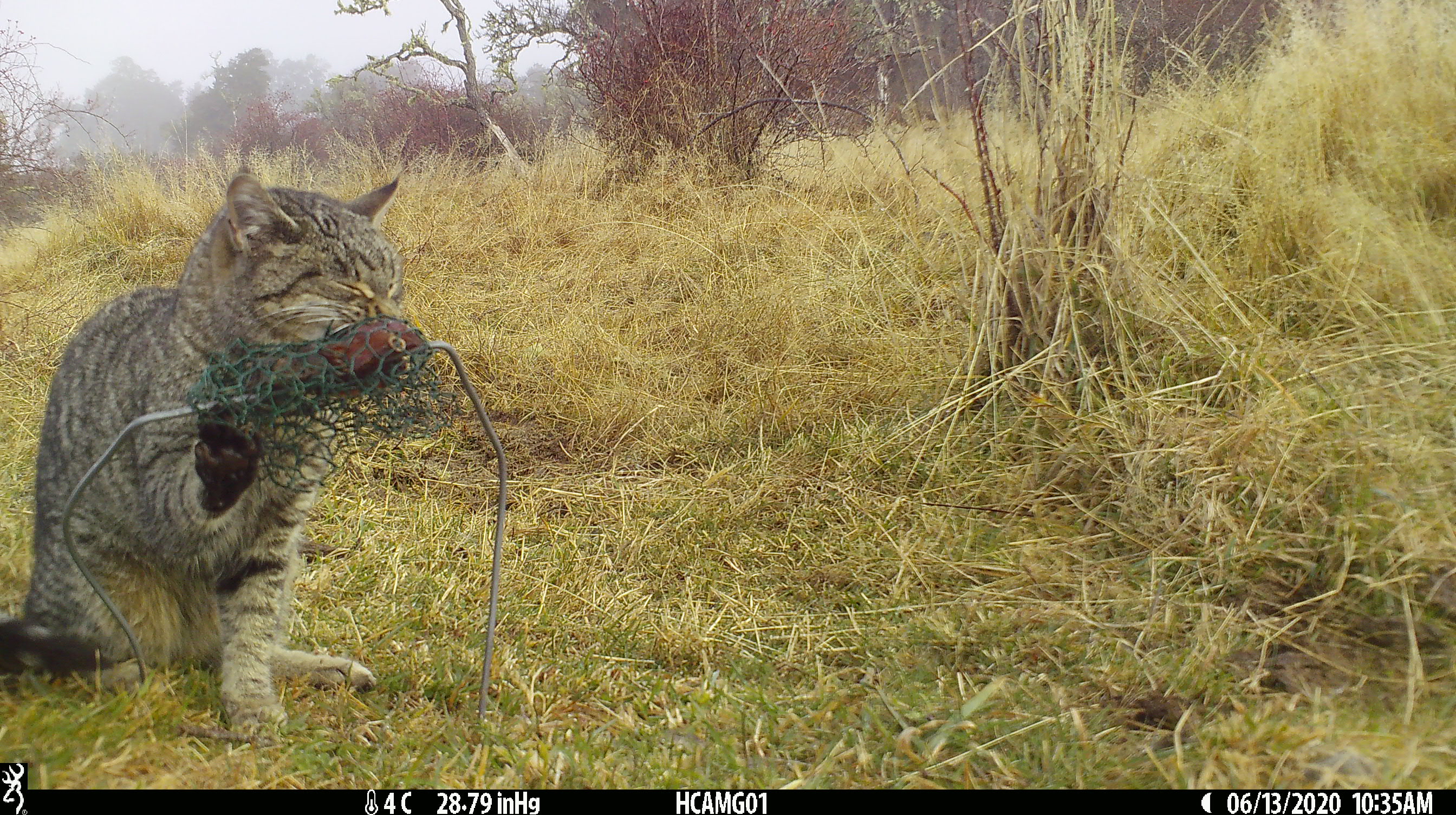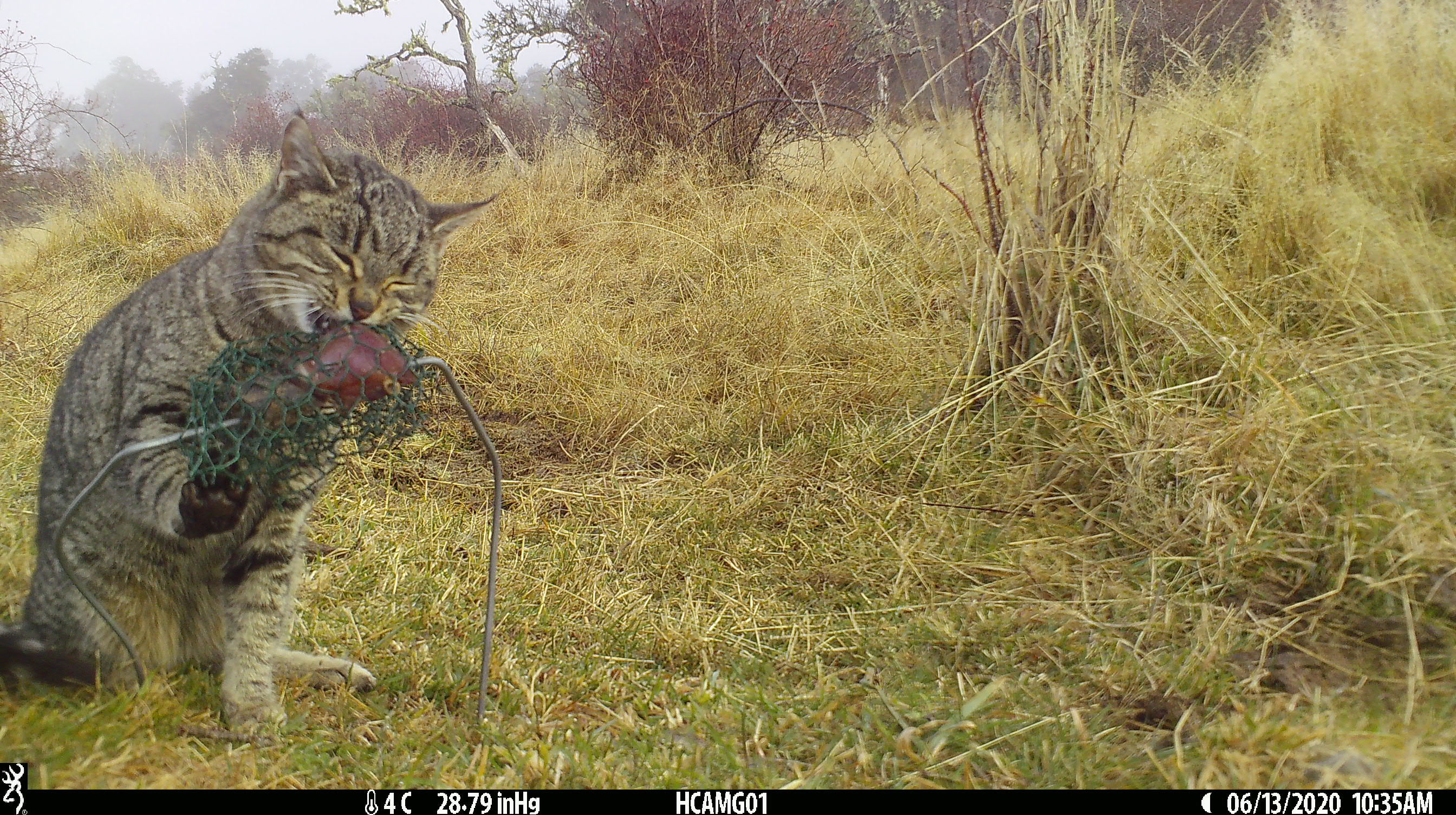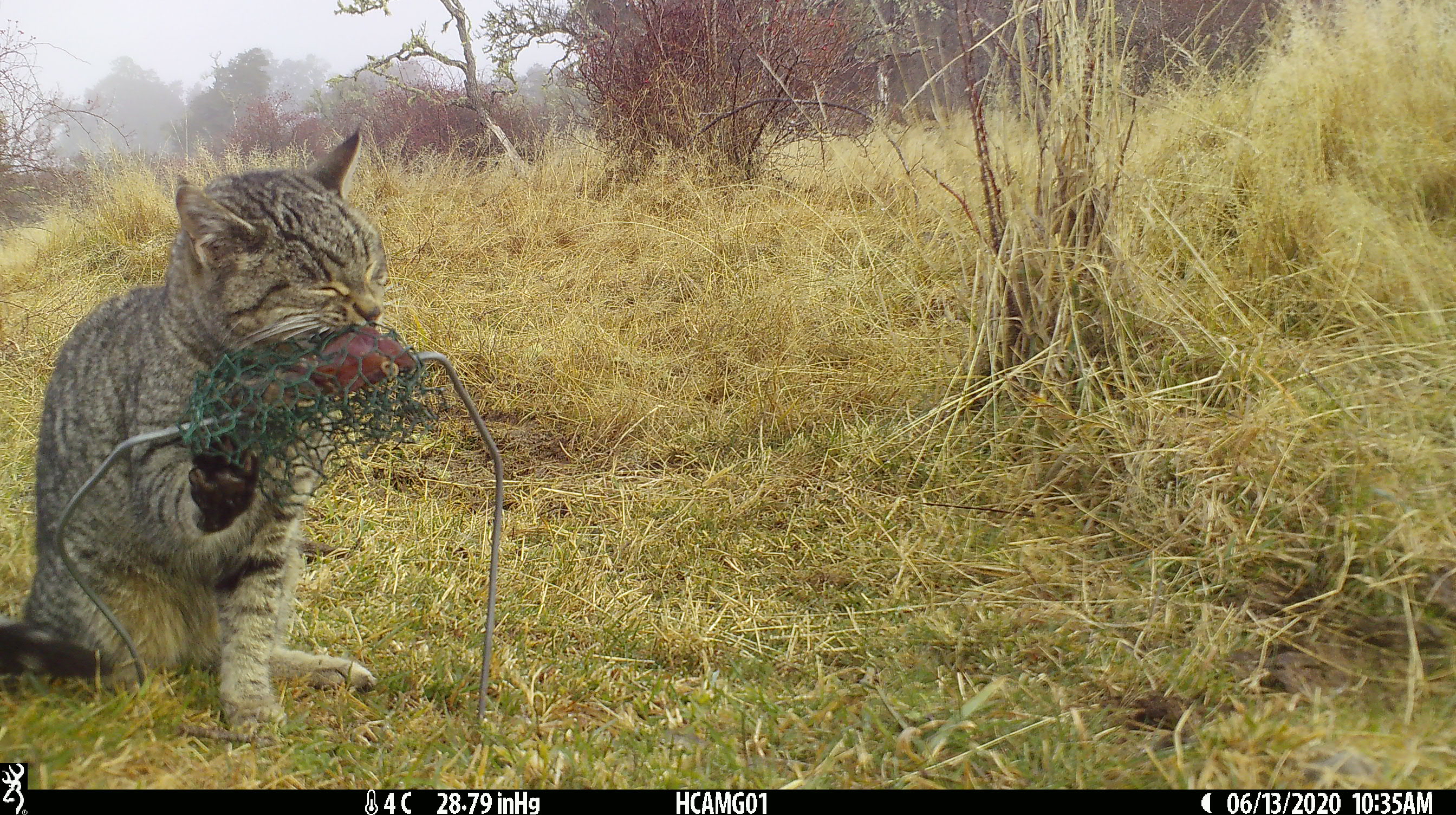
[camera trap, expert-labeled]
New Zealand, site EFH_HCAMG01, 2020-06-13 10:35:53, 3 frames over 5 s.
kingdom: Animalia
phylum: Chordata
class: Mammalia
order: Carnivora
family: Felidae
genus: Felis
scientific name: Felis catus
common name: domestic cat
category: cat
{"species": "cat (domestic cat) (Felis catus)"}